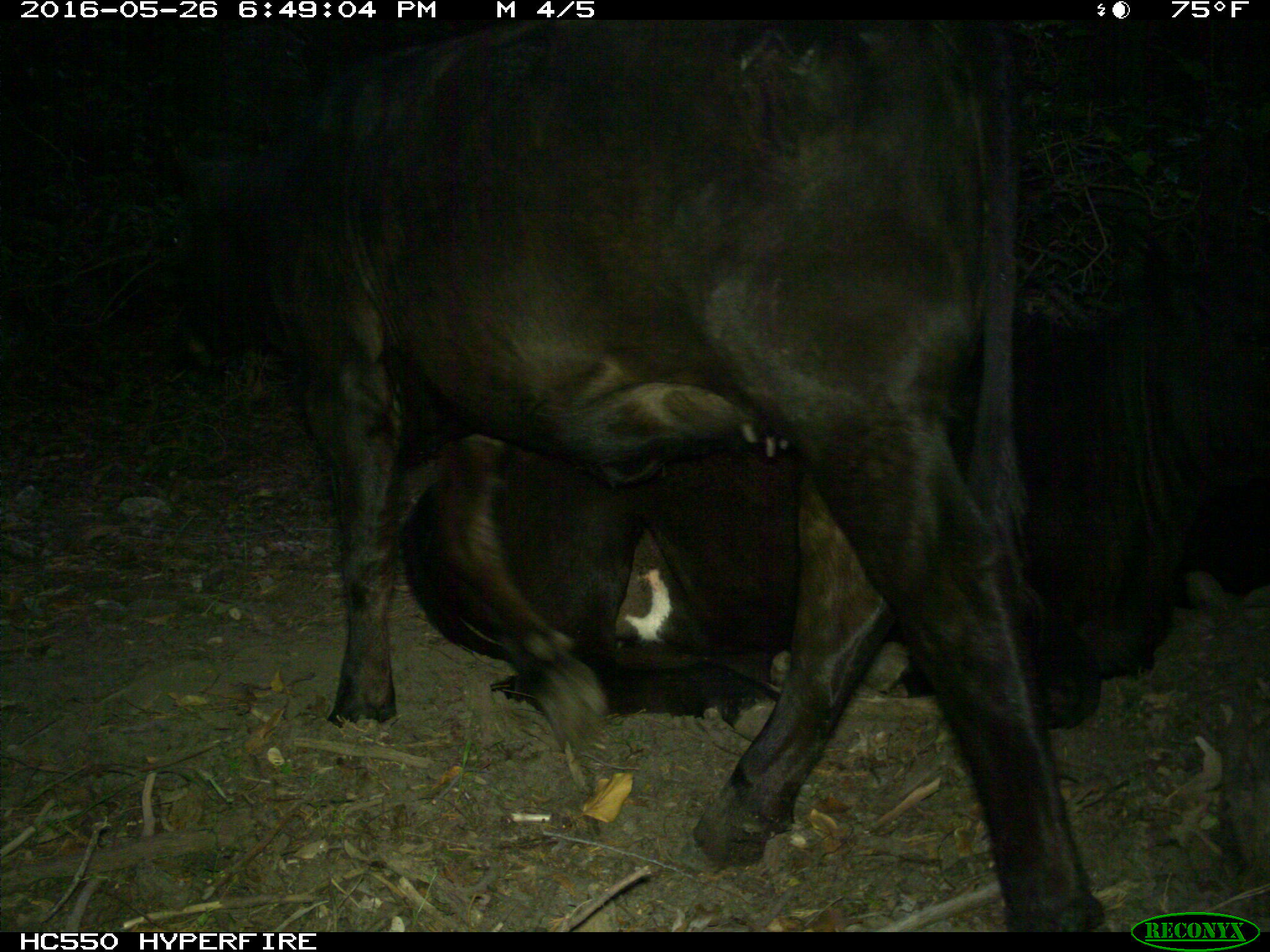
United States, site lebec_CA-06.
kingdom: Animalia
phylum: Chordata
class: Mammalia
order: Artiodactyla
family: Bovidae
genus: Bos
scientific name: Bos taurus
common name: domestic cow